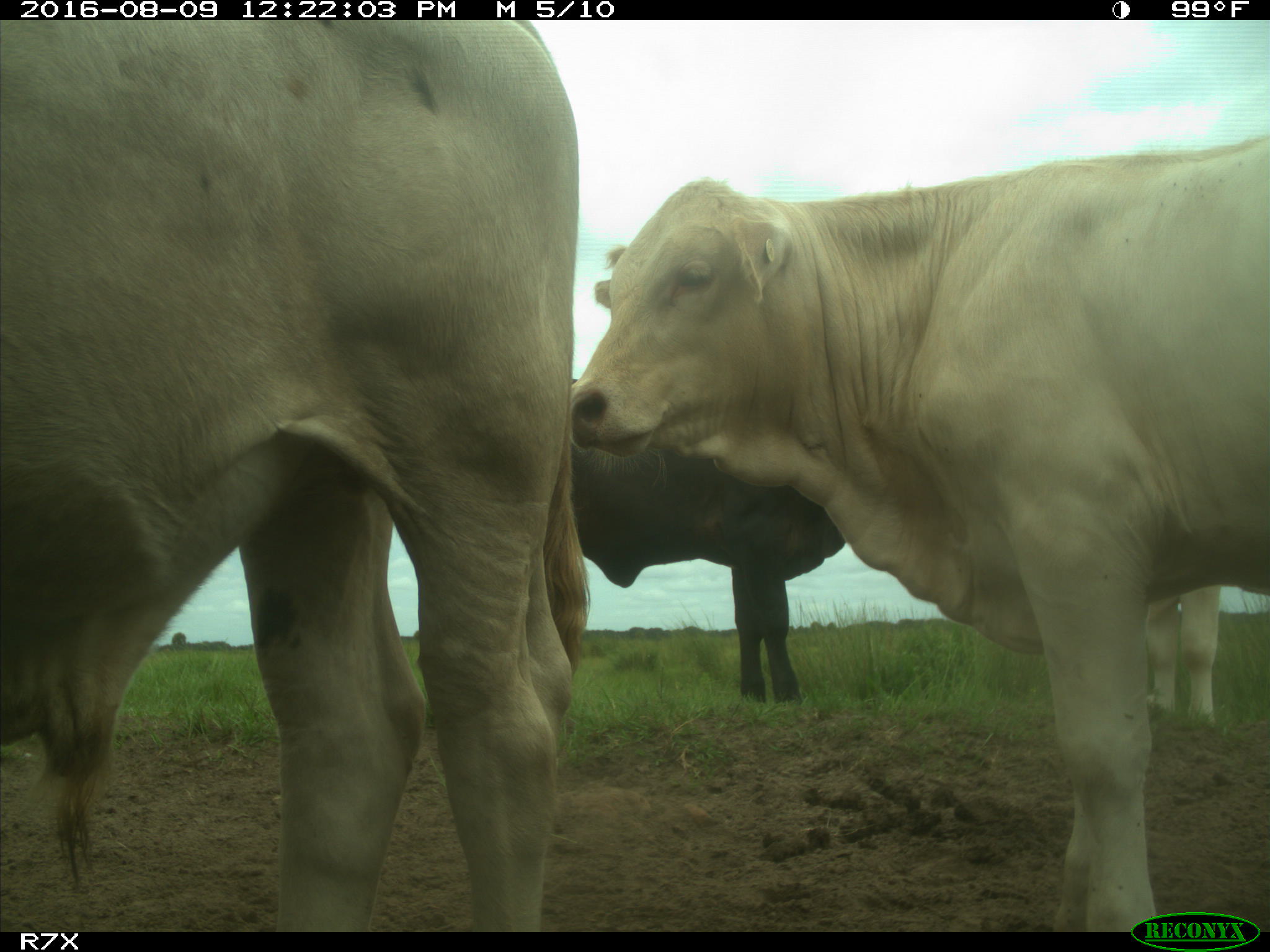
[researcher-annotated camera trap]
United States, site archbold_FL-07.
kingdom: Animalia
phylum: Chordata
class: Mammalia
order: Artiodactyla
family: Bovidae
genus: Bos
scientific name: Bos taurus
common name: domestic cow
Bos taurus (domestic cow).